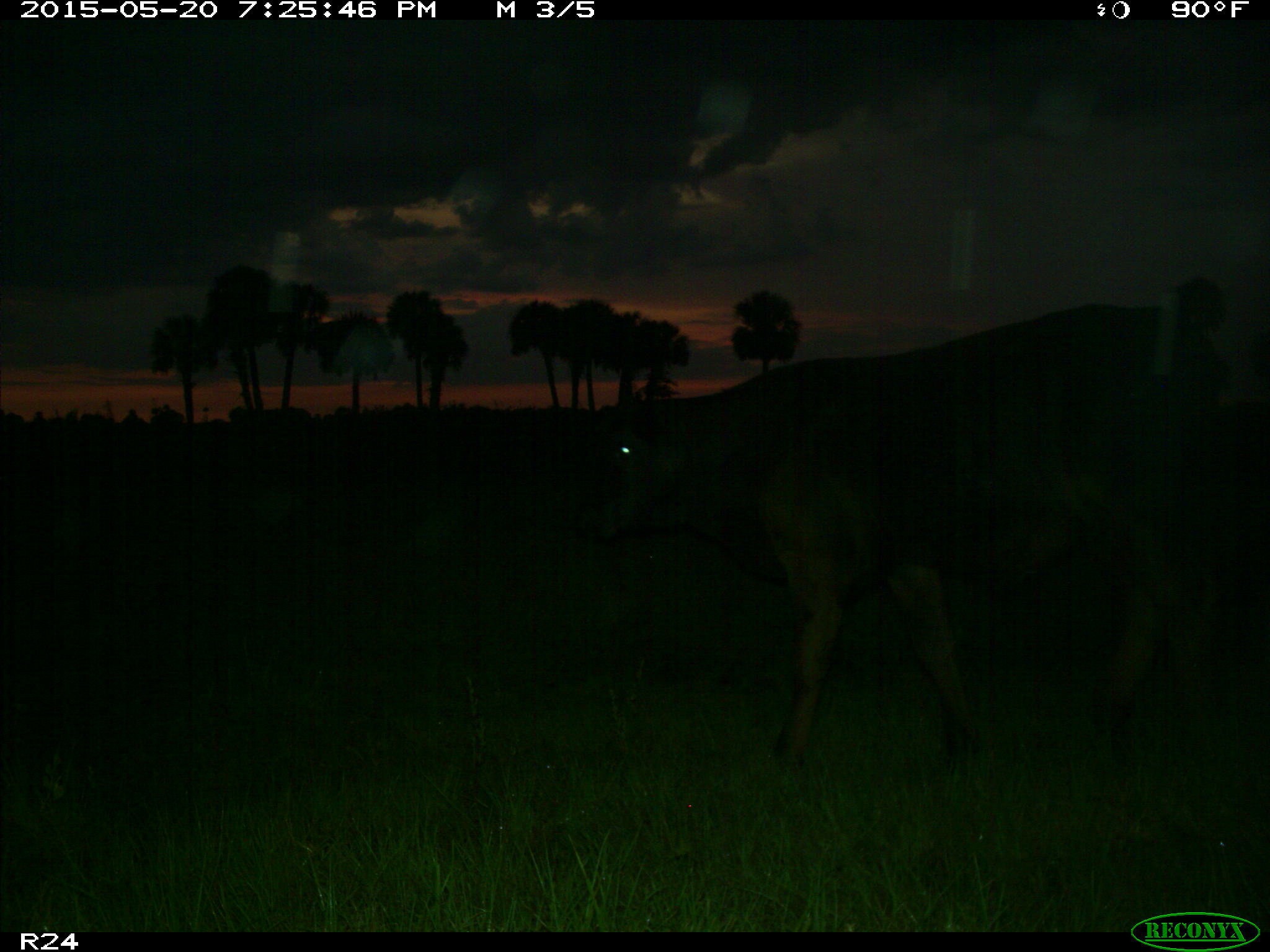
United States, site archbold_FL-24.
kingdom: Animalia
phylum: Chordata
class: Mammalia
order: Artiodactyla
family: Bovidae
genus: Bos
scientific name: Bos taurus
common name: domestic cow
Bos taurus (domestic cow).